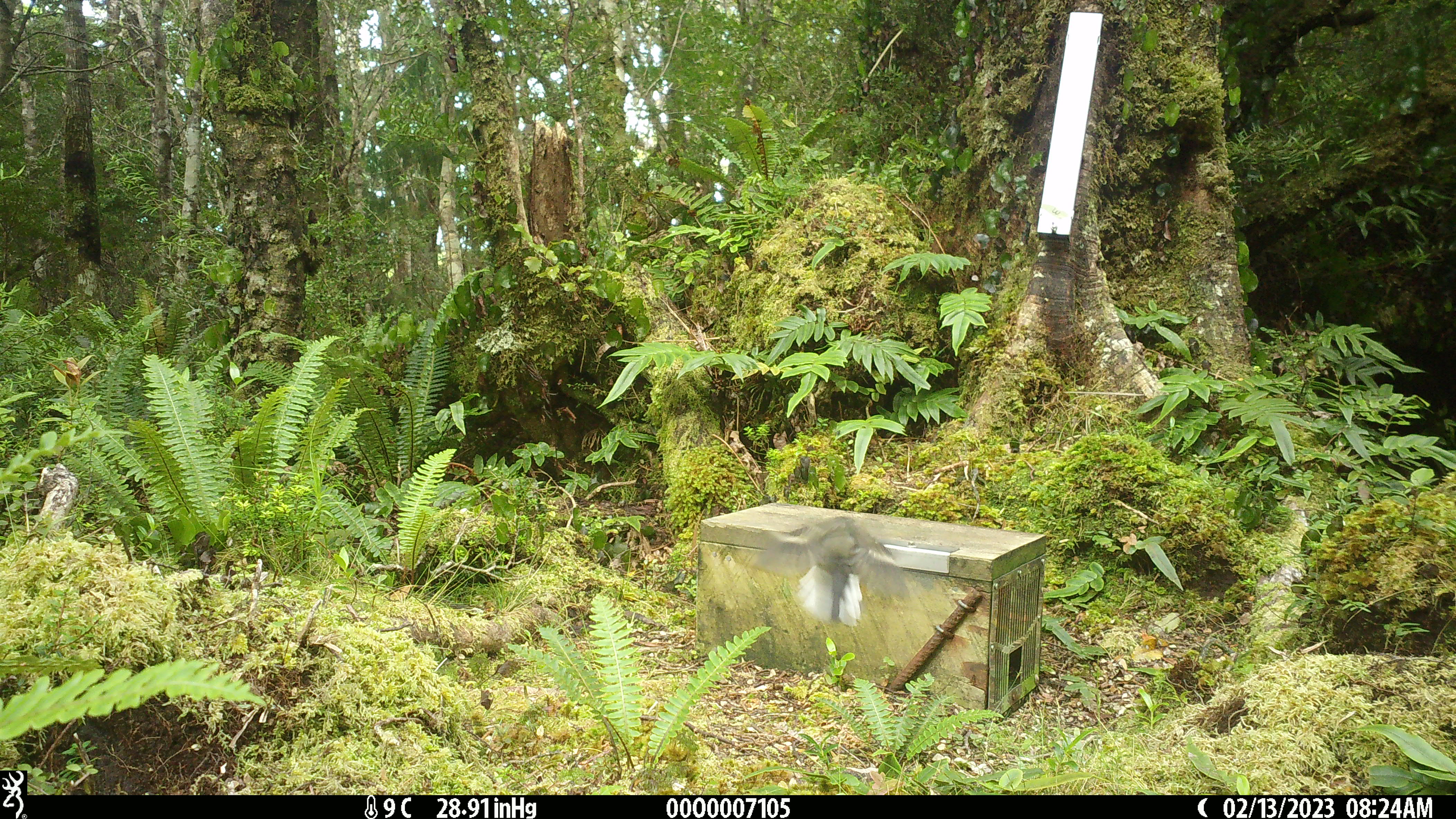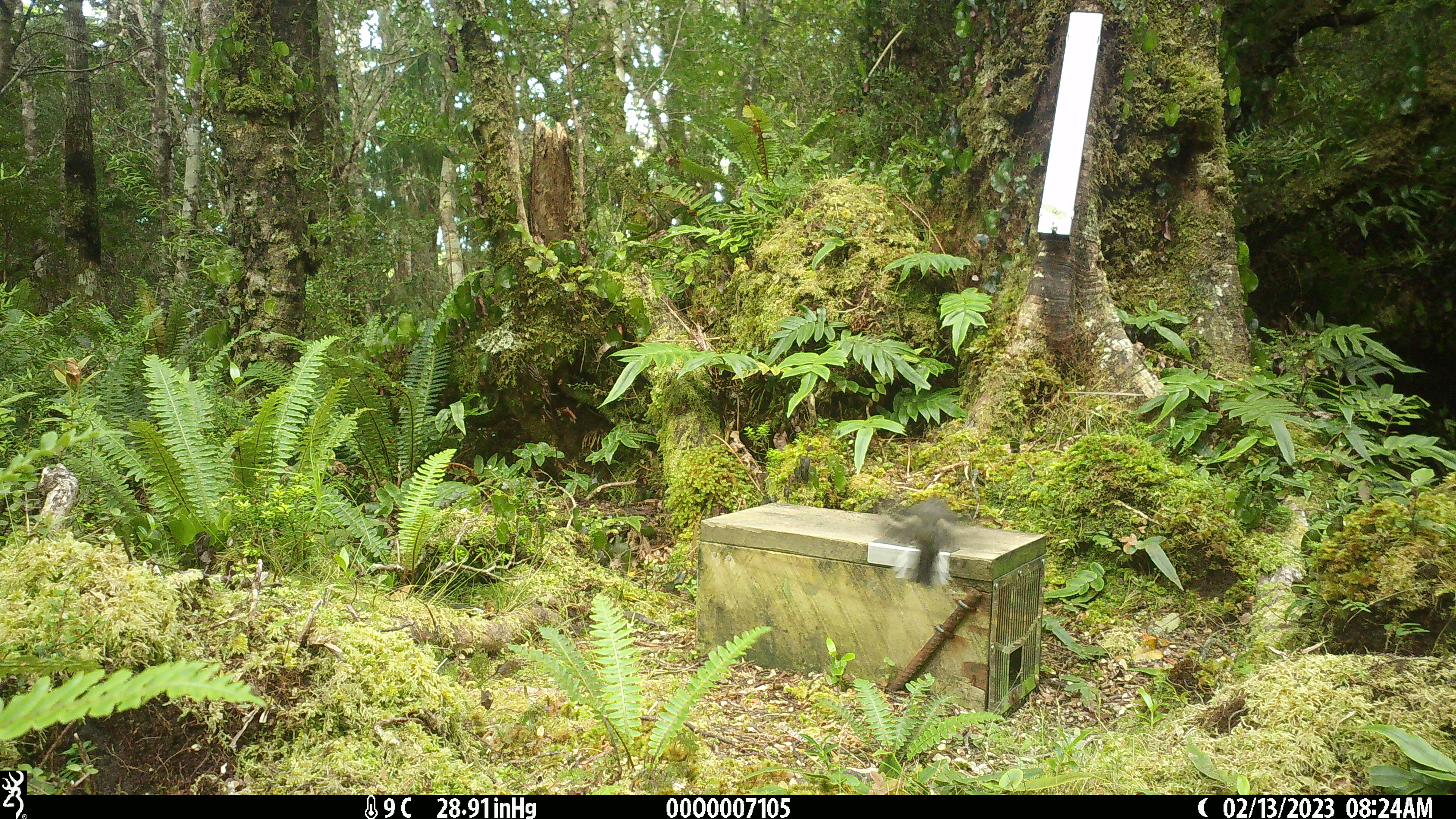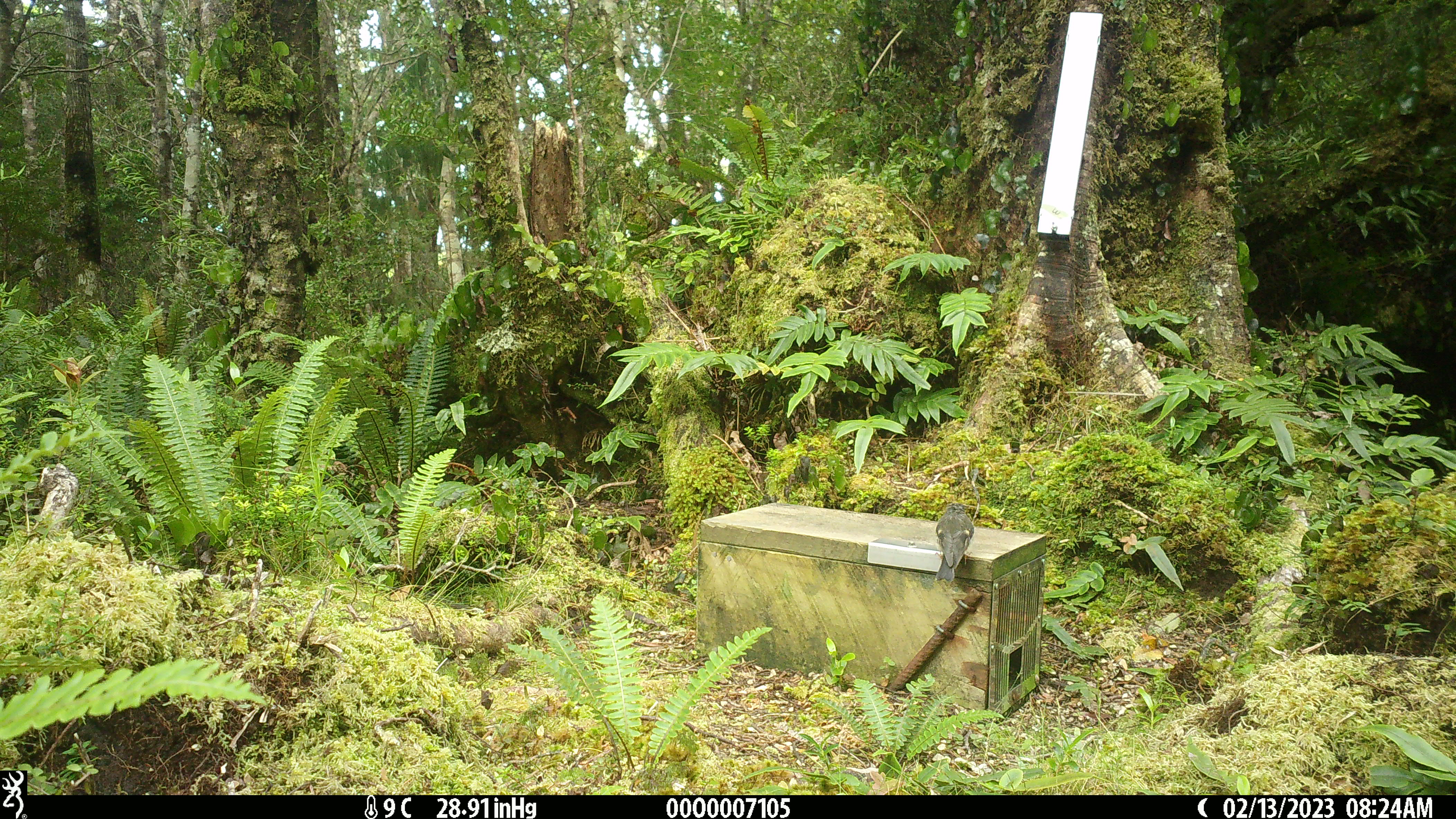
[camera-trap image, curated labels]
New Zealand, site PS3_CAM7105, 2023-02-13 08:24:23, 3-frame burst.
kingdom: Animalia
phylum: Chordata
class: Aves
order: Passeriformes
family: Petroicidae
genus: Petroica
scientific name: Petroica macrocephala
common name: tomtit